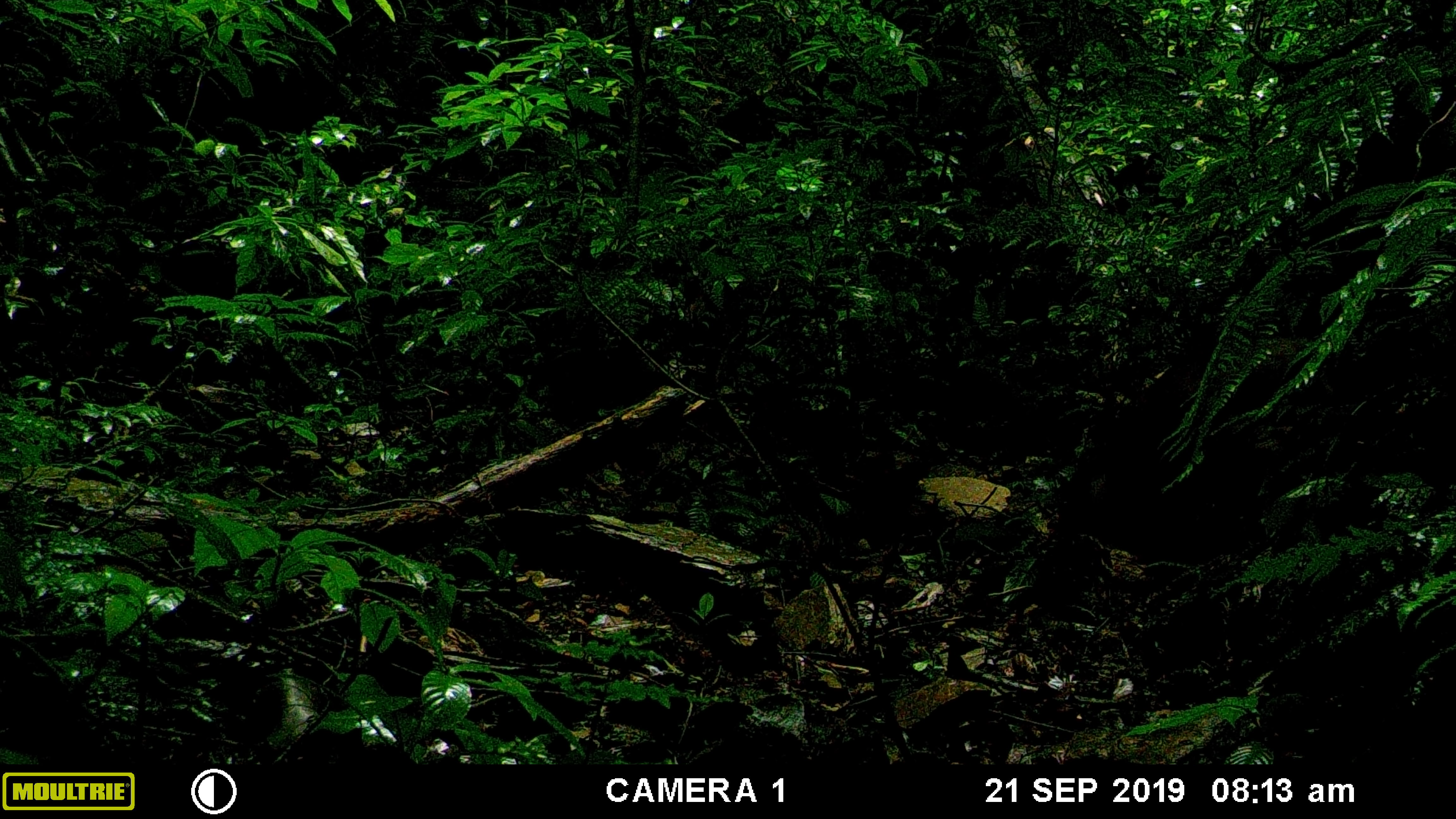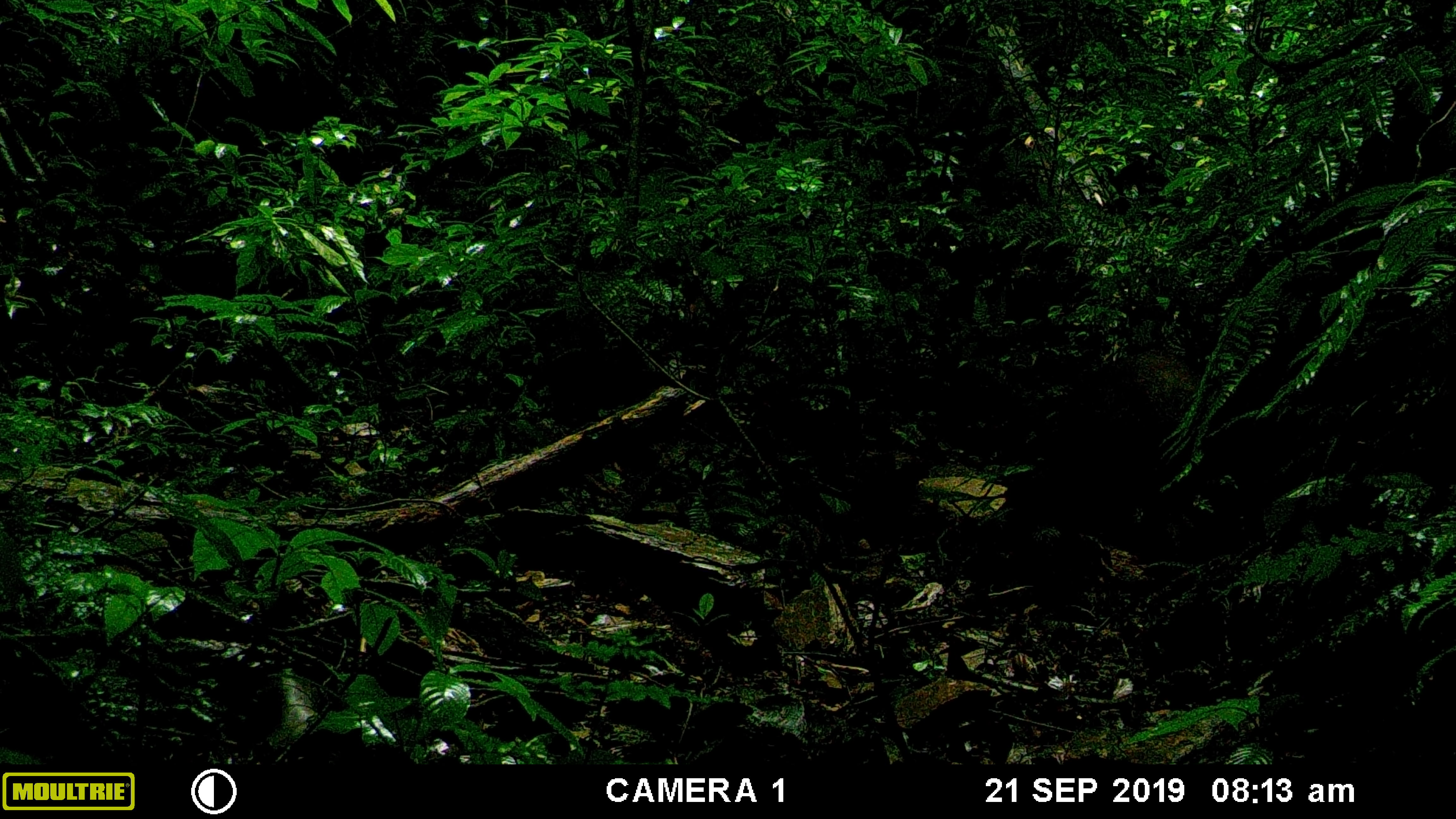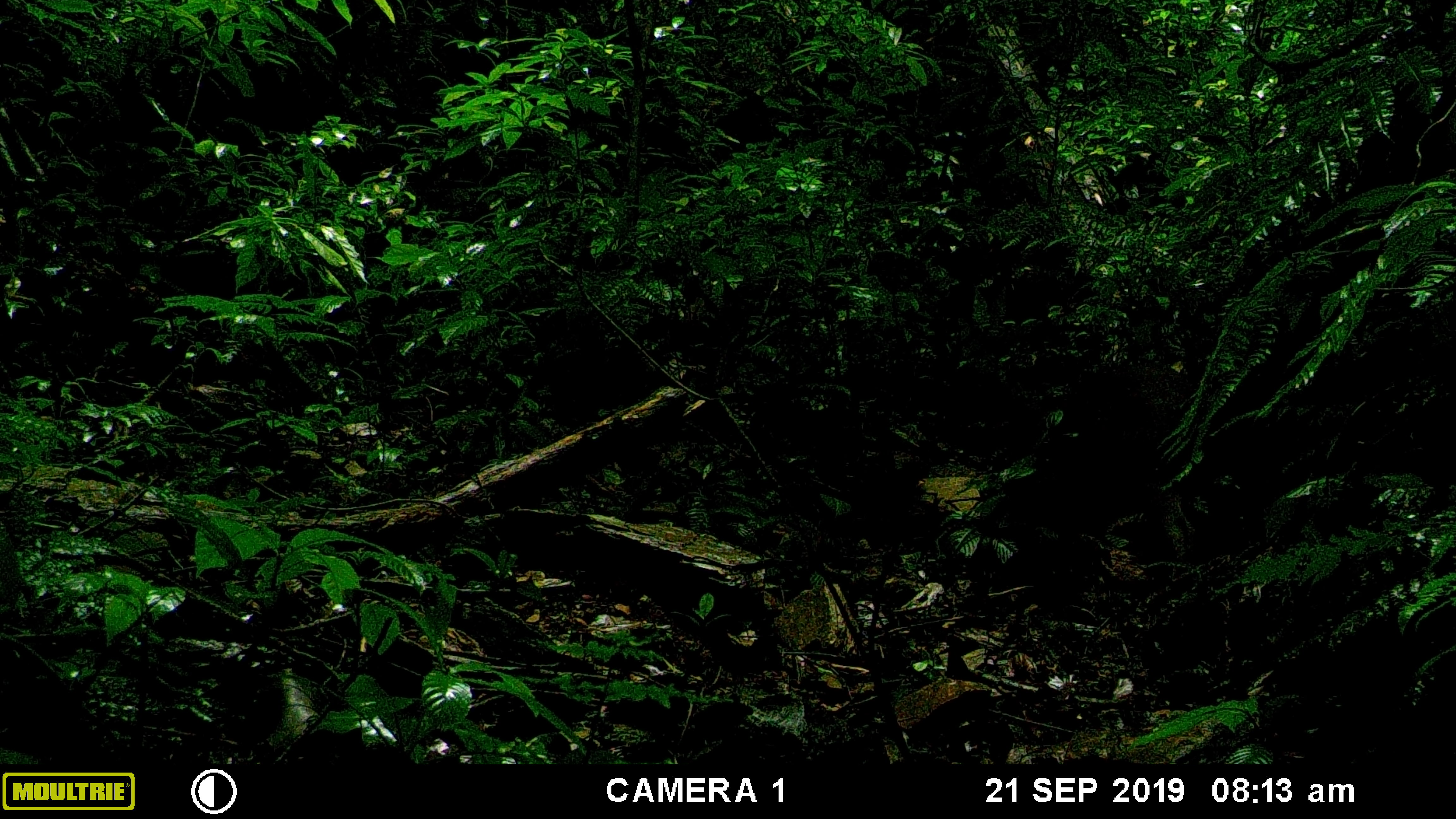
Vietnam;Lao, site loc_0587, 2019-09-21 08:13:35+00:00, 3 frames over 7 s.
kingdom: Animalia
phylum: Chordata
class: Mammalia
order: Artiodactyla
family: Suidae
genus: Sus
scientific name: Sus scrofa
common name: eurasian wild pig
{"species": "eurasian wild pig (Sus scrofa)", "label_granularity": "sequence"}